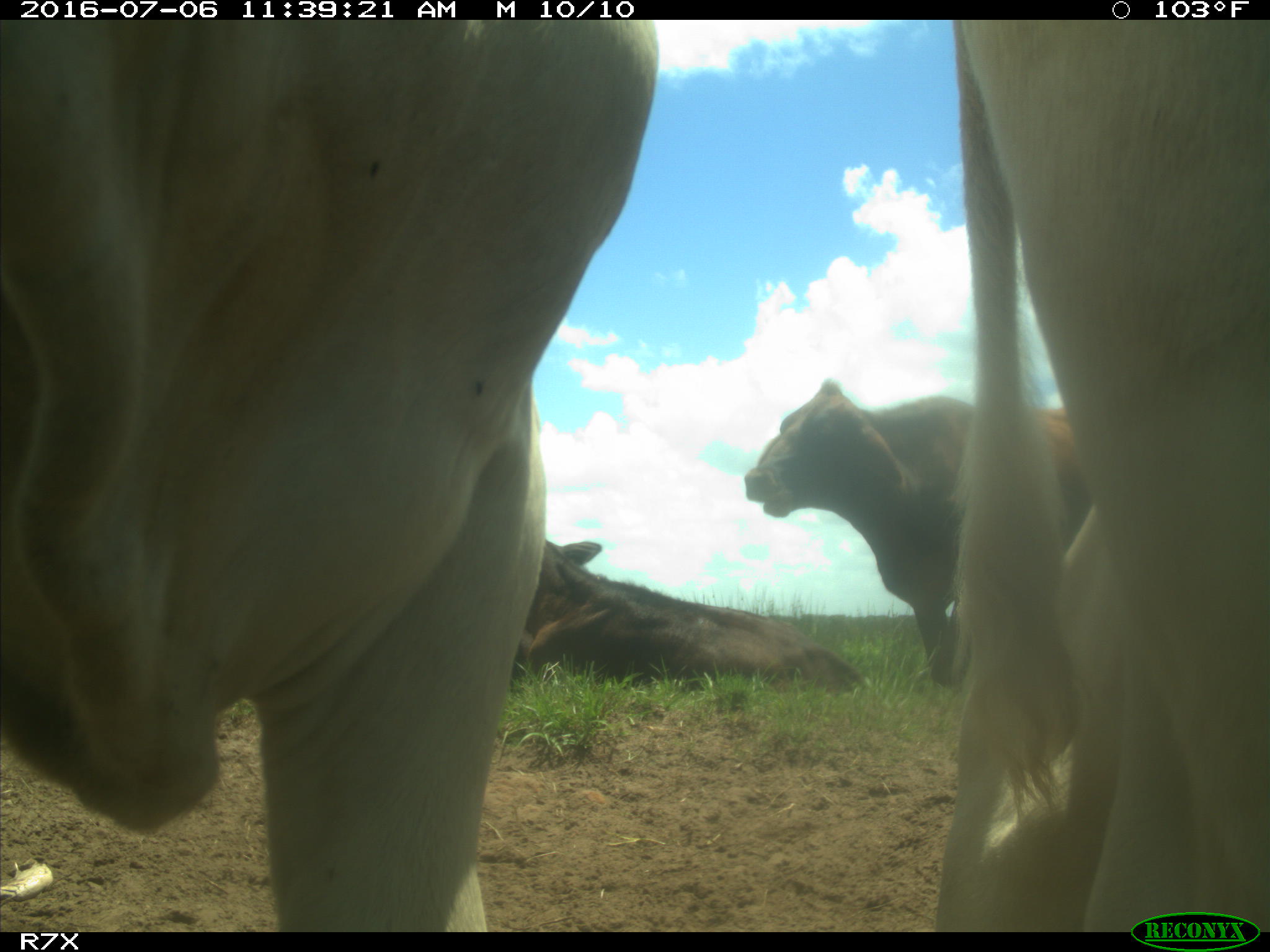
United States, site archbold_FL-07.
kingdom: Animalia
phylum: Chordata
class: Mammalia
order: Artiodactyla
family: Bovidae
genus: Bos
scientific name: Bos taurus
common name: domestic cow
Bos taurus (domestic cow).